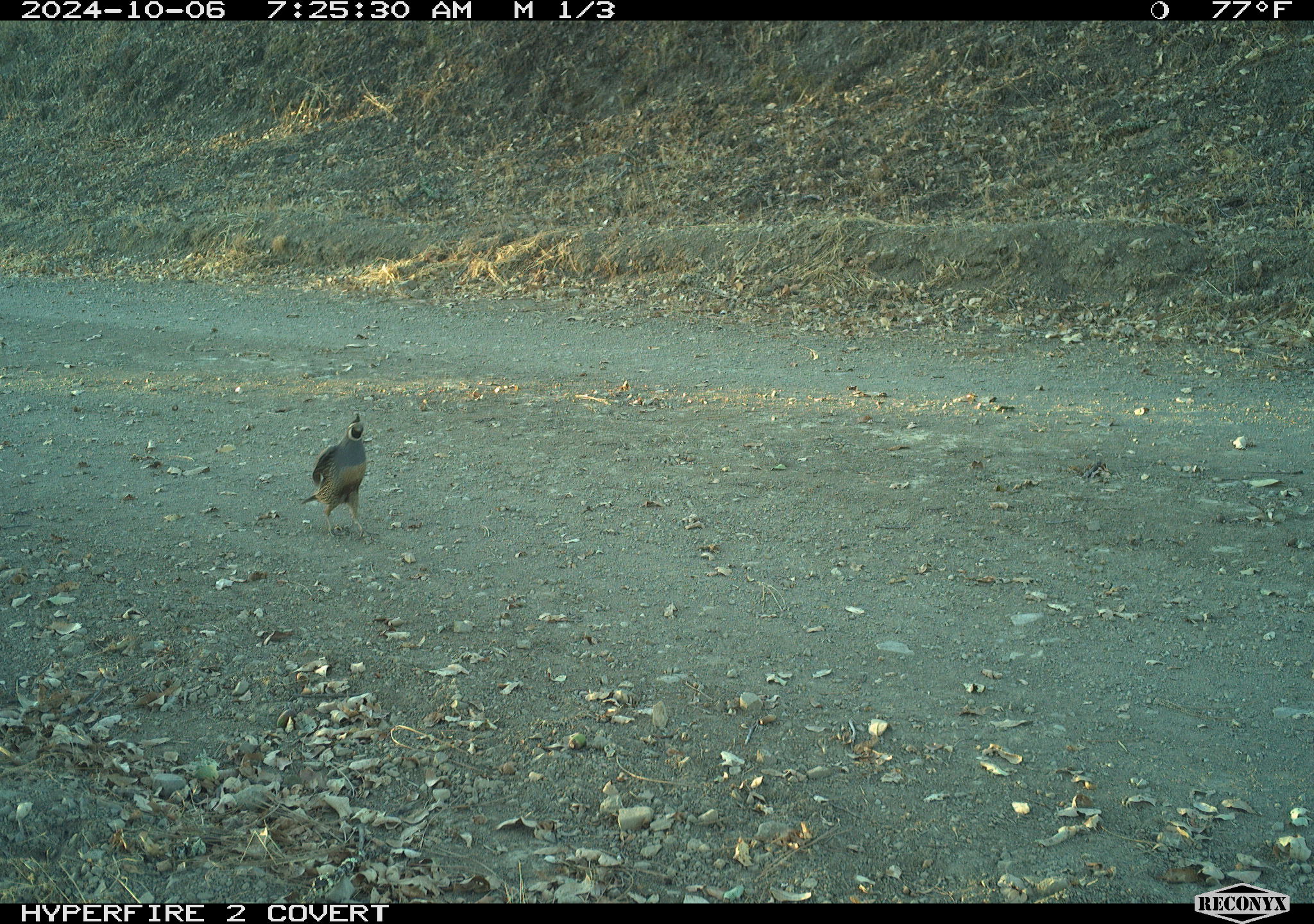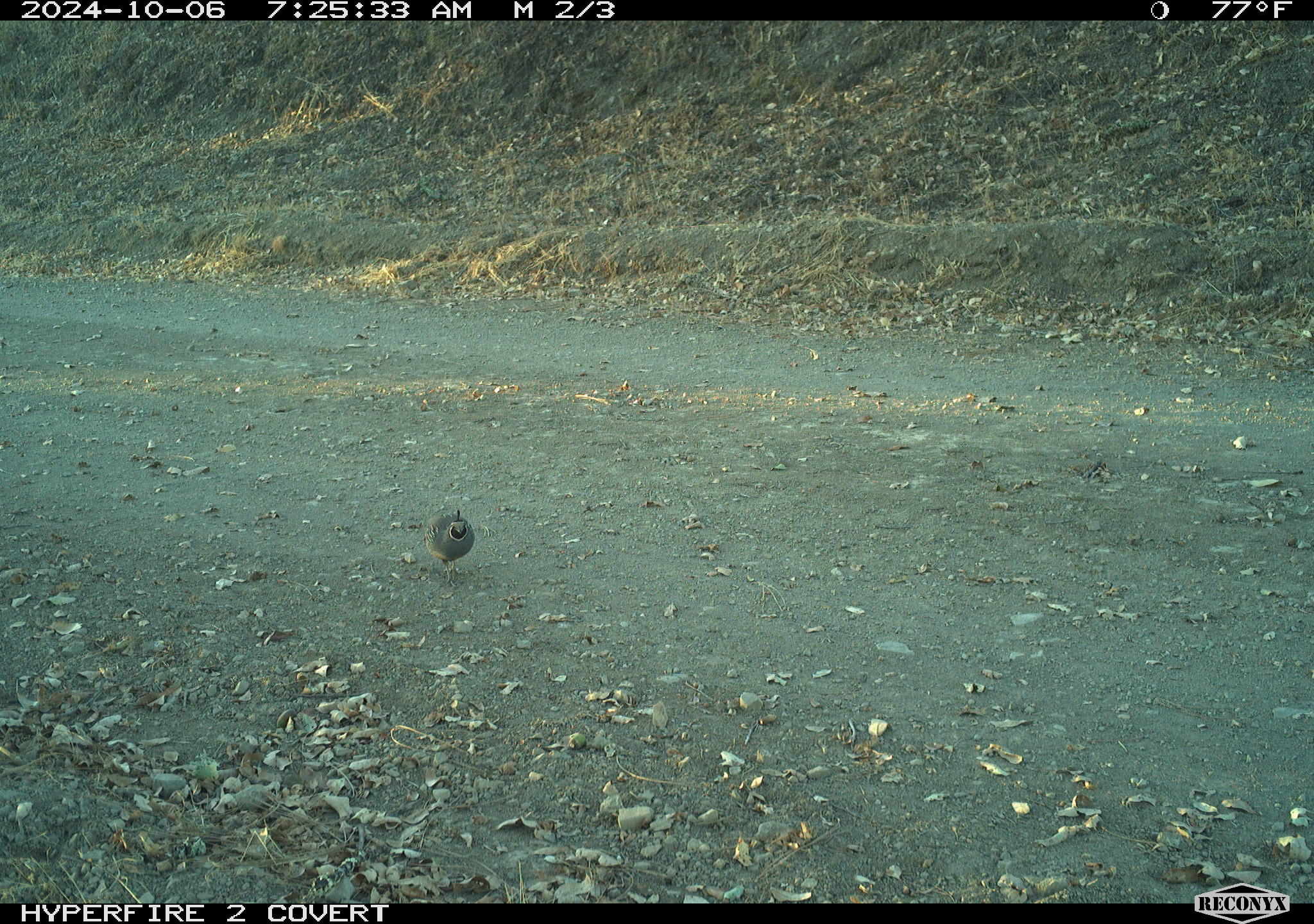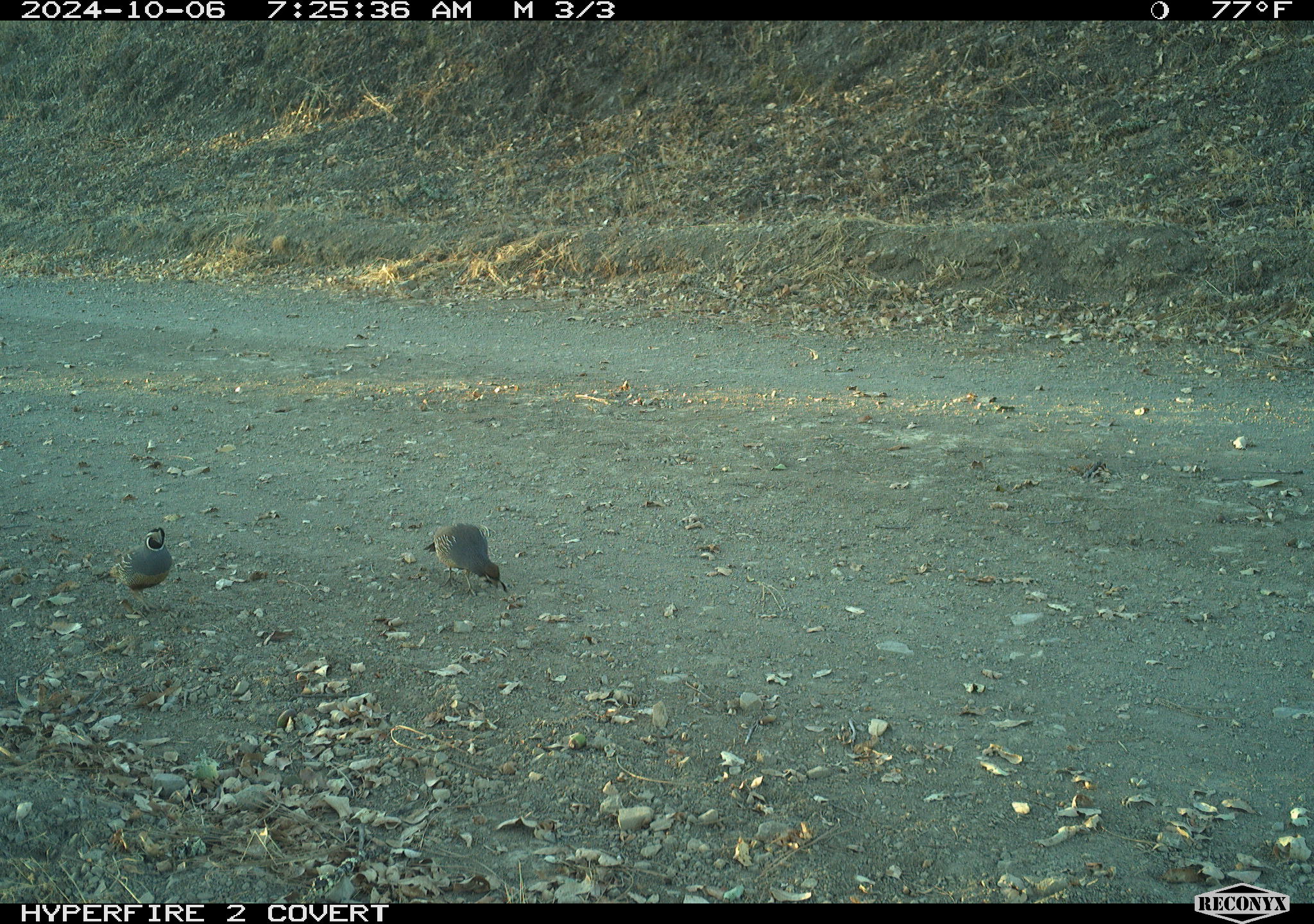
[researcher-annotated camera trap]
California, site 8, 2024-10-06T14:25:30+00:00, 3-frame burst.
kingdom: Animalia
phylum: Chordata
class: Aves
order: Galliformes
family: Odontophoridae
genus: Callipepla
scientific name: Callipepla californica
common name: california quail